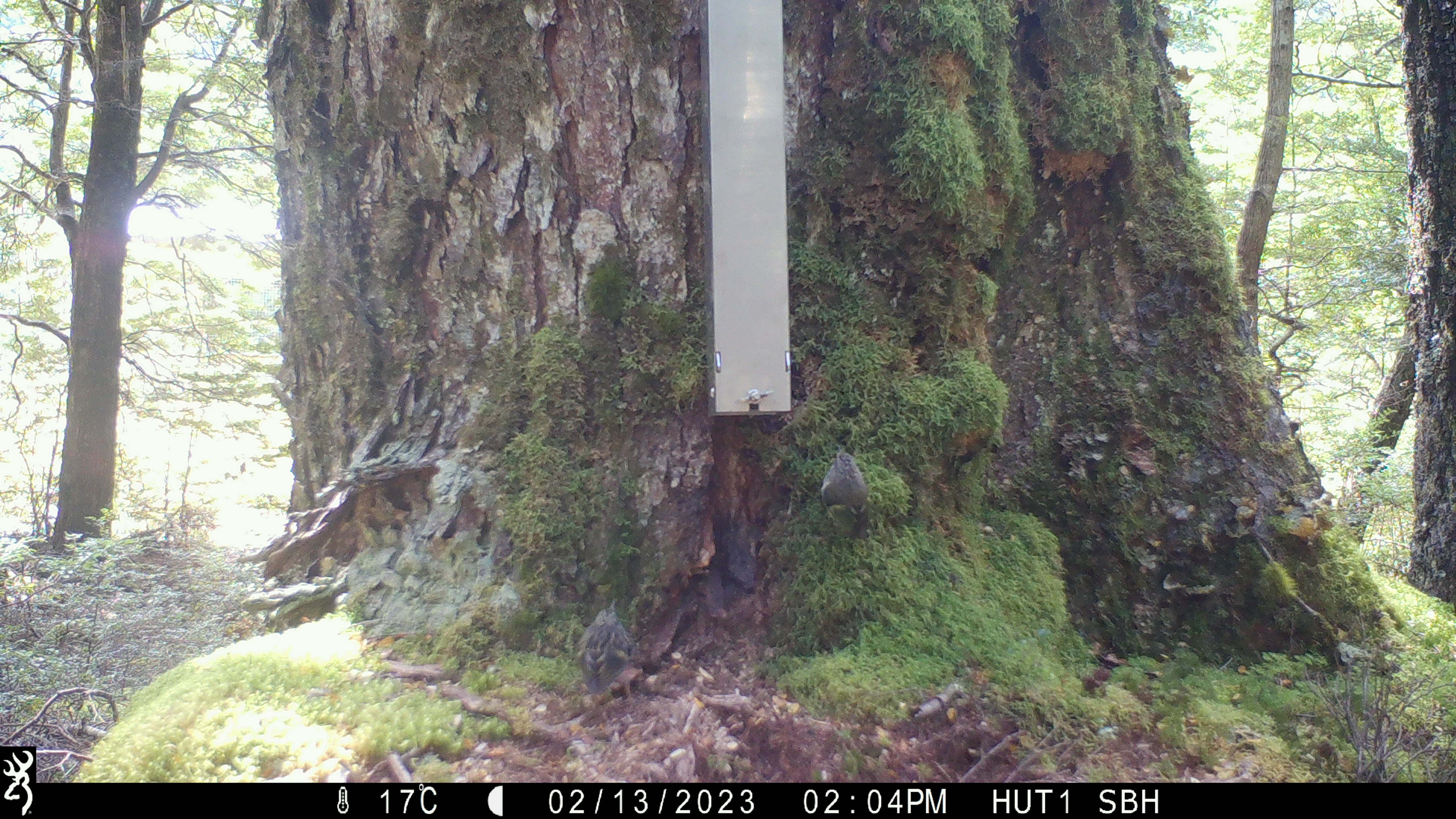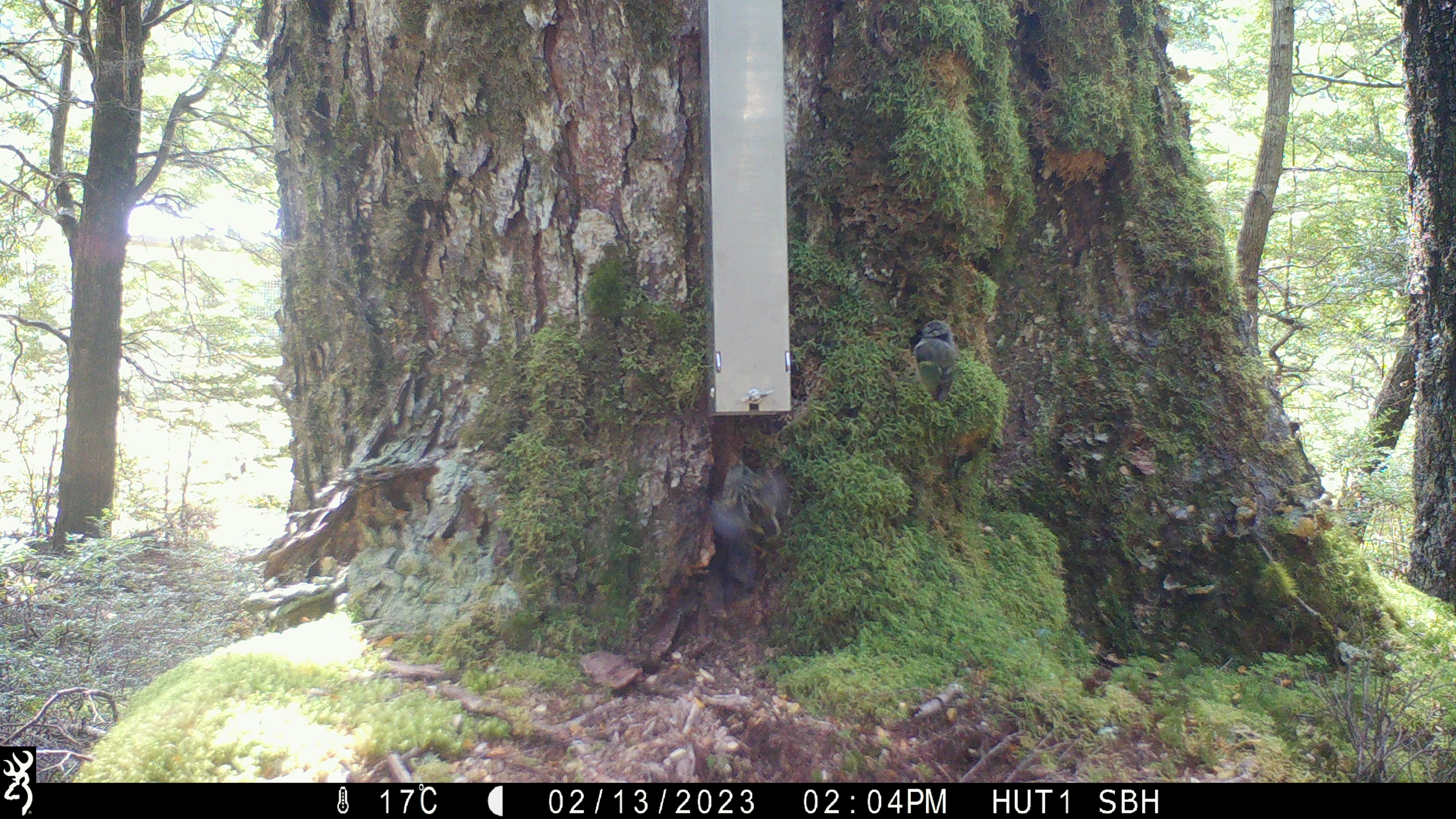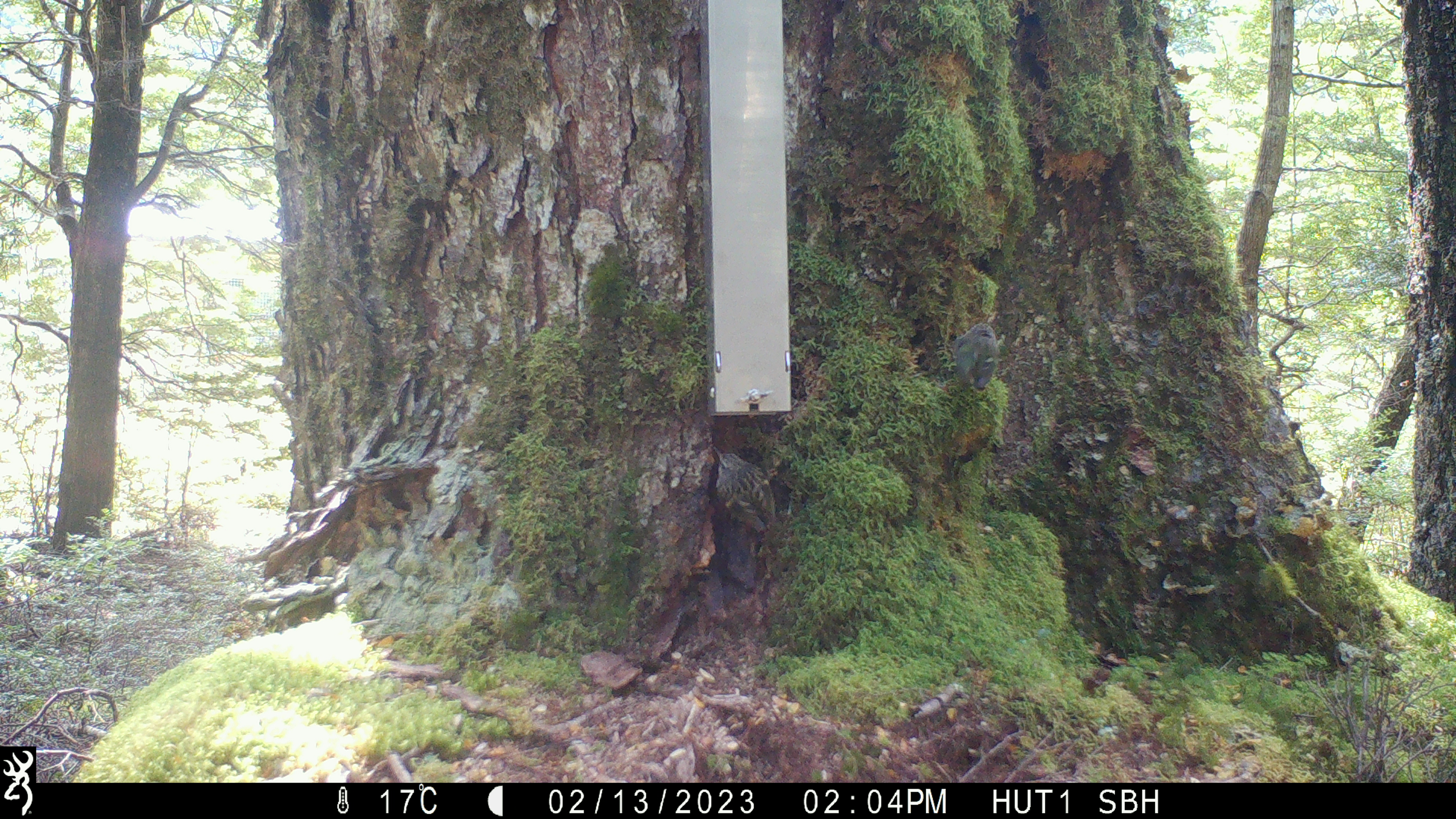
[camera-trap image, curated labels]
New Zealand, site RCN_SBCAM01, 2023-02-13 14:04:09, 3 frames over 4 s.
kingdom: Animalia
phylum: Chordata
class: Aves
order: Passeriformes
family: Acanthisittidae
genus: Acanthisitta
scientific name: Acanthisitta chloris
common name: rifleman